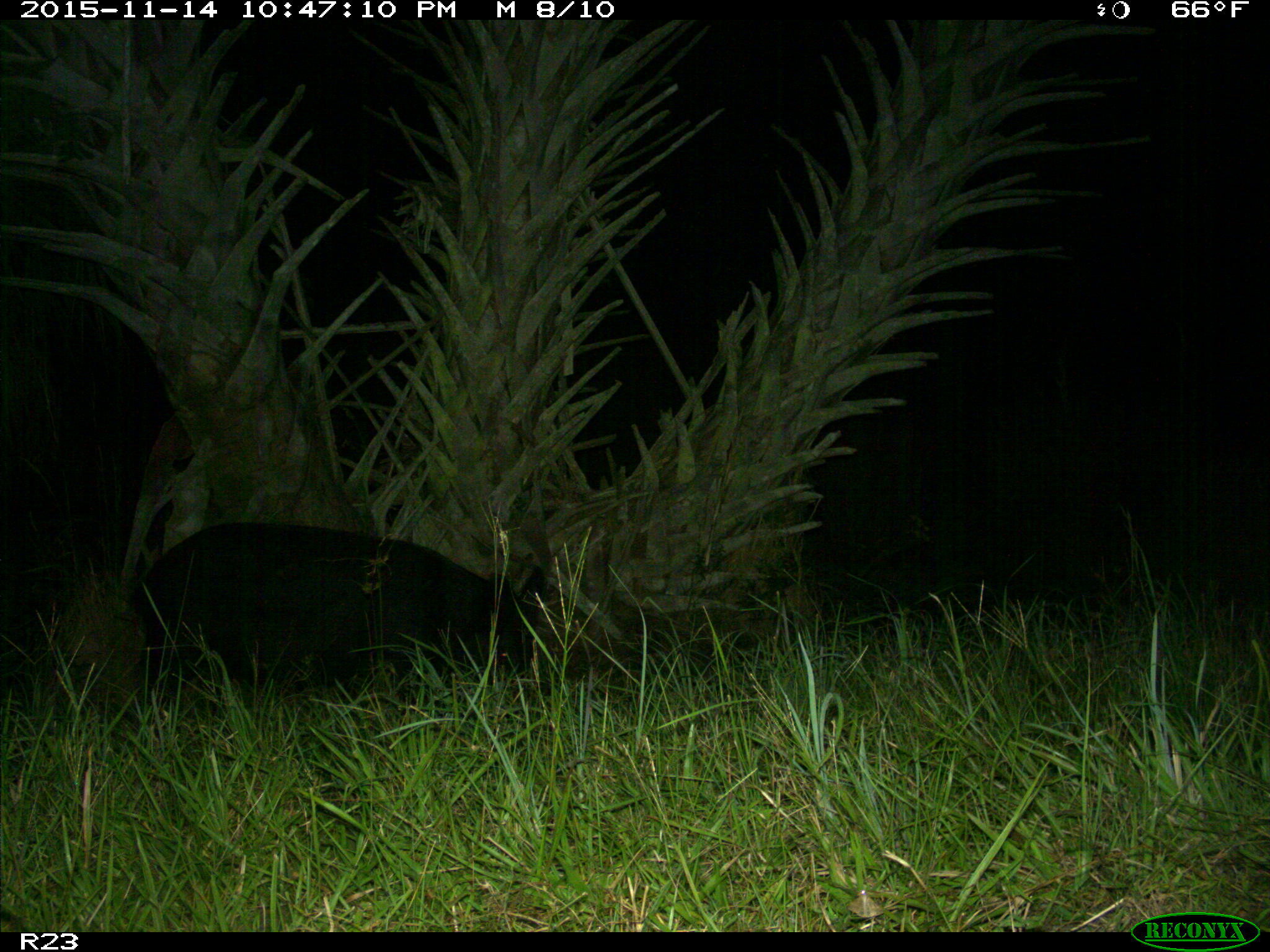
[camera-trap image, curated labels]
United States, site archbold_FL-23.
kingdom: Animalia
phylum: Chordata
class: Mammalia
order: Artiodactyla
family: Suidae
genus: Sus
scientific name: Sus scrofa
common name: wild boar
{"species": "Sus scrofa (wild boar)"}